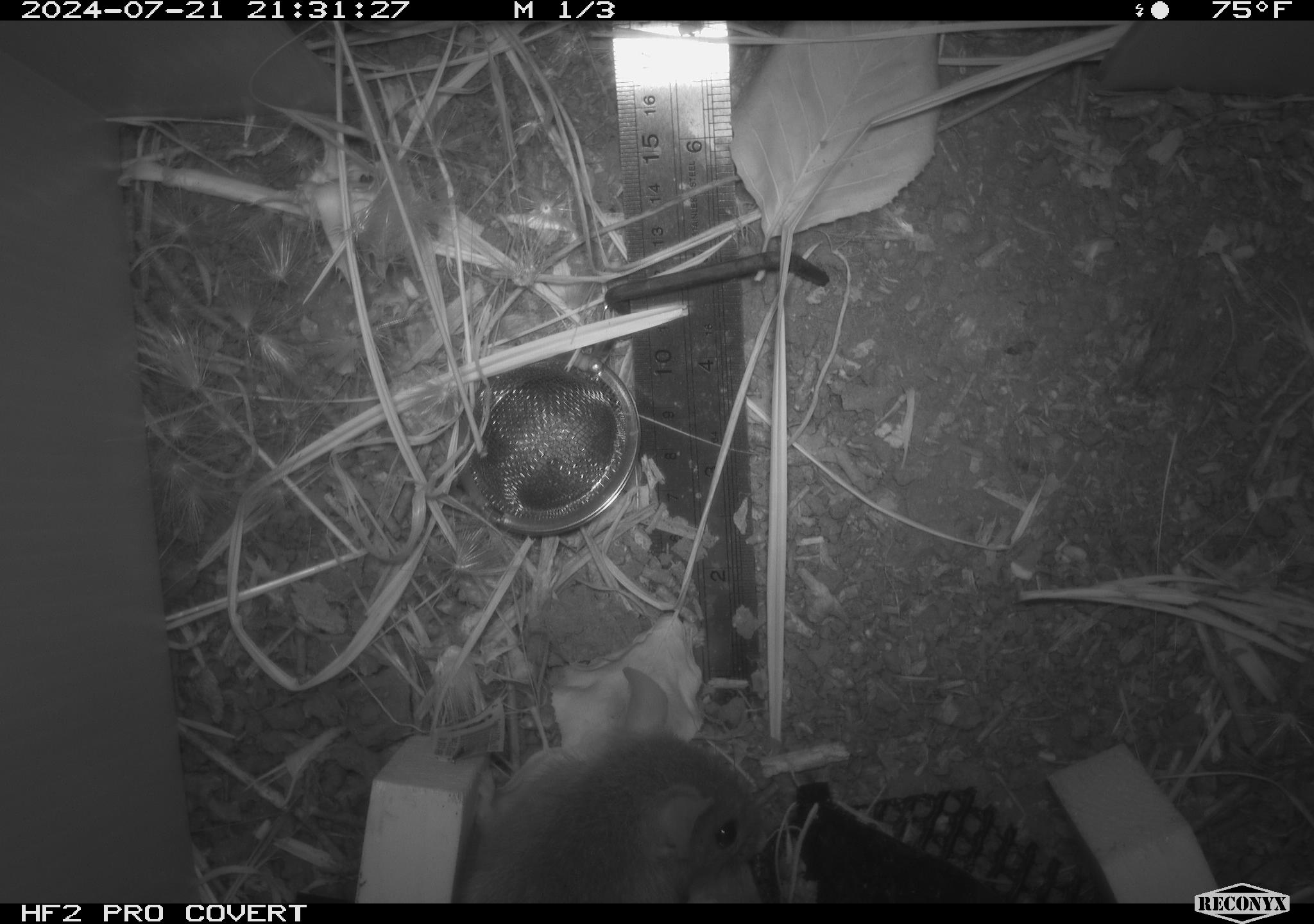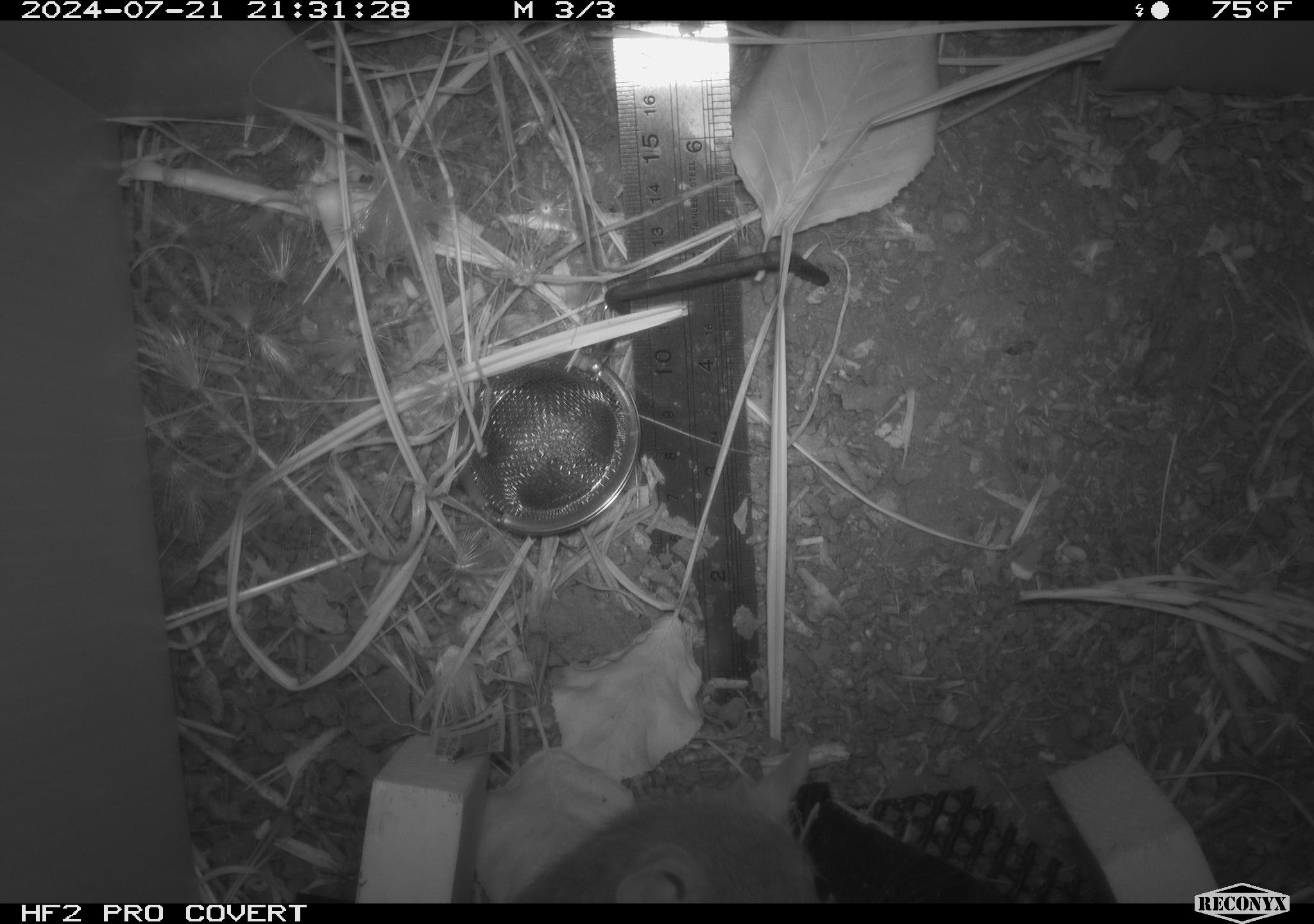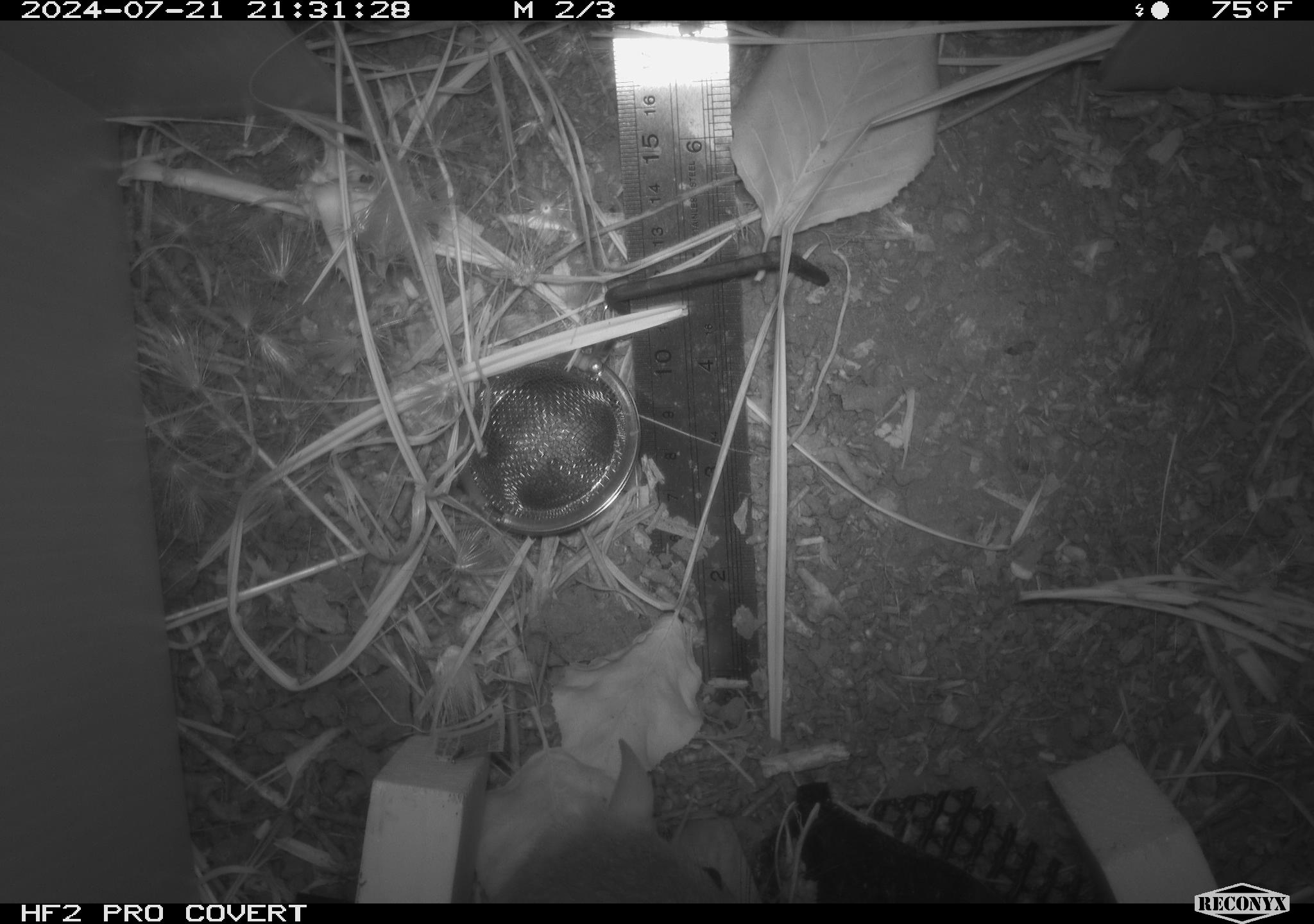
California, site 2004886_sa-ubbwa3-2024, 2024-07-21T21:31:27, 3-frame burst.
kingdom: Animalia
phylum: Chordata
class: Mammalia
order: Rodentia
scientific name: Rodentia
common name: mouse species